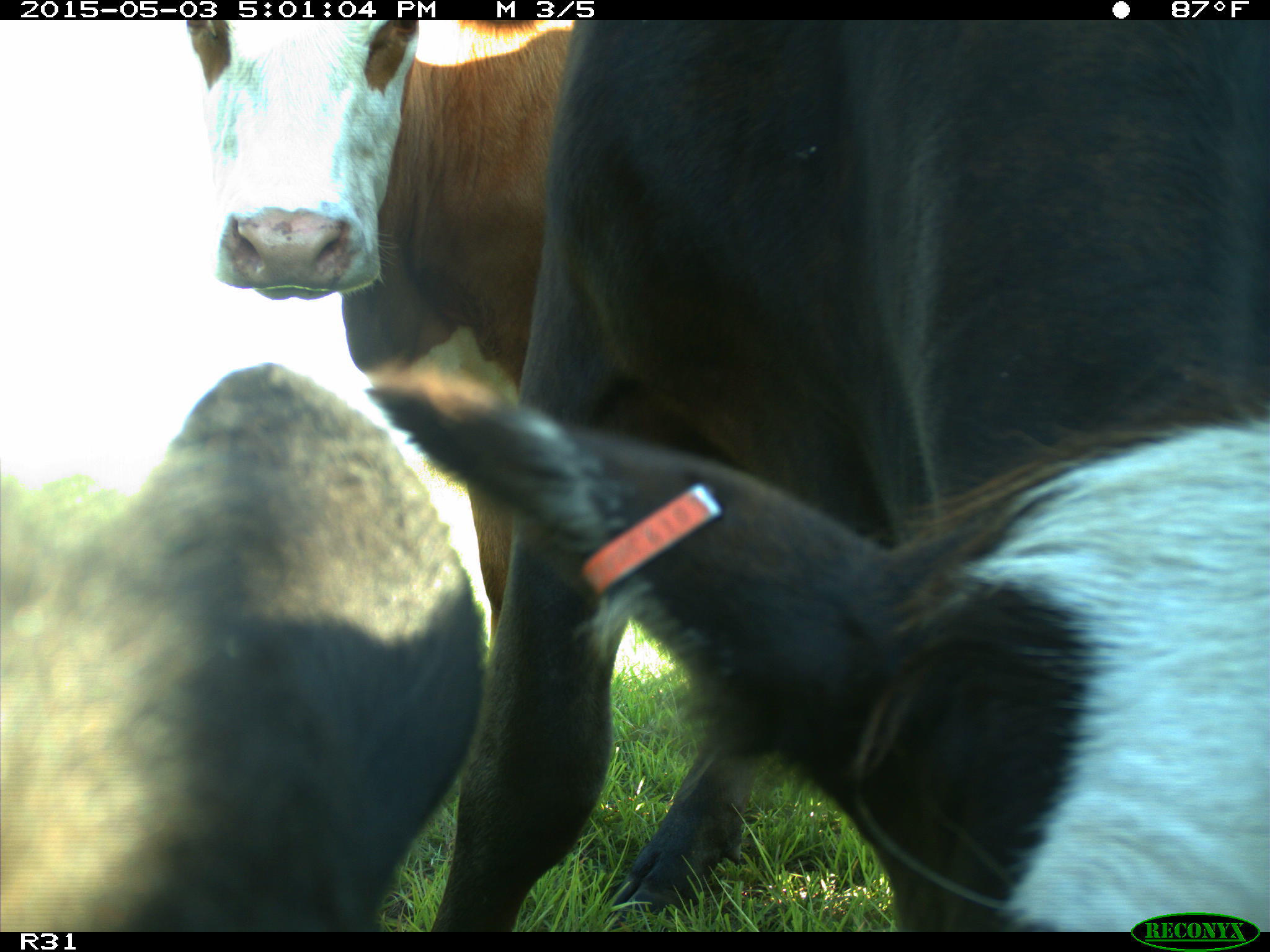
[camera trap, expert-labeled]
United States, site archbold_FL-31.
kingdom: Animalia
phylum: Chordata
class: Mammalia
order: Artiodactyla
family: Bovidae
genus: Bos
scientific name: Bos taurus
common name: domestic cow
Bos taurus (domestic cow).